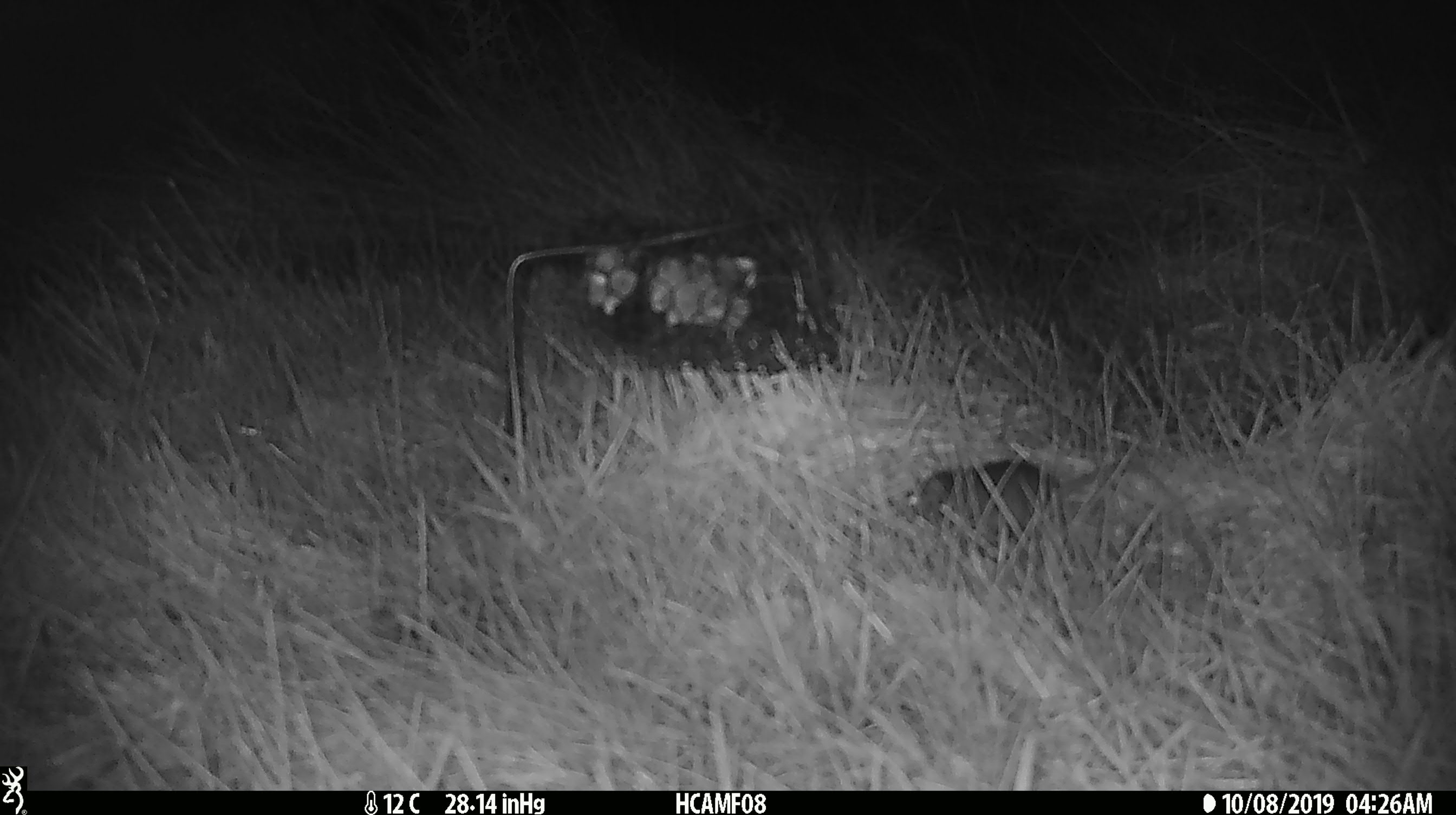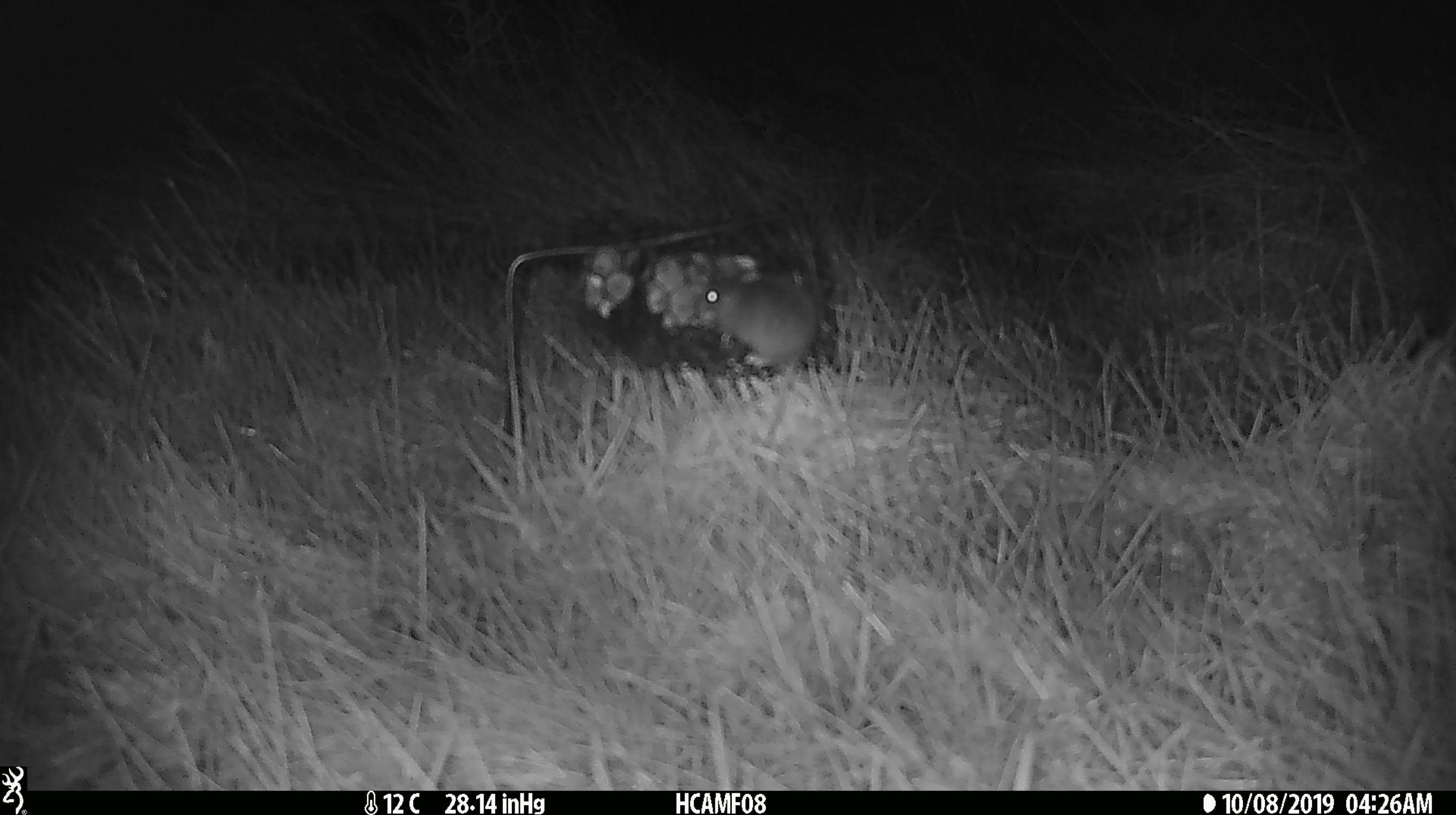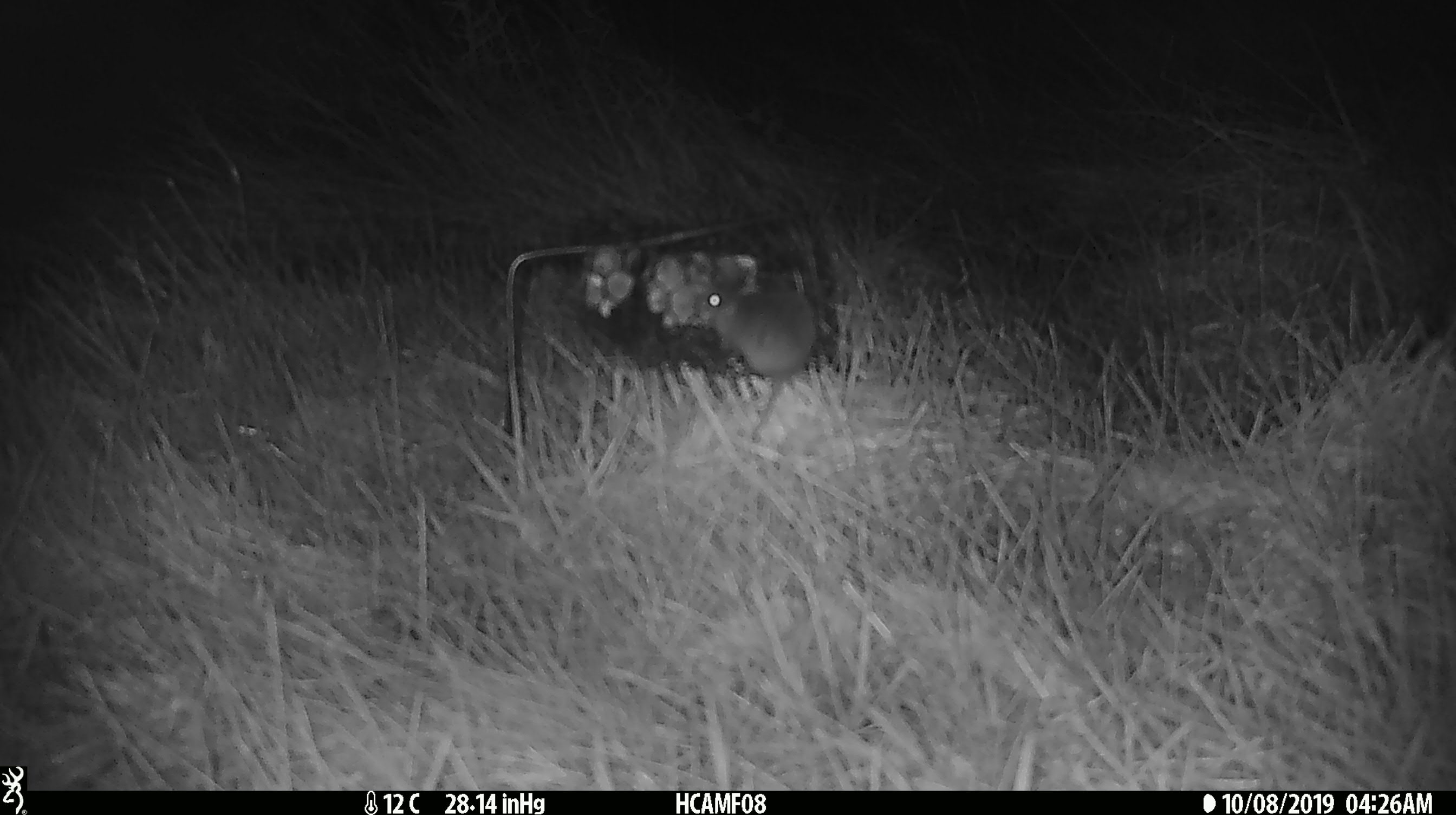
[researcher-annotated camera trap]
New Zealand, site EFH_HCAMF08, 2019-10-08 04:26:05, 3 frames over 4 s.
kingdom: Animalia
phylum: Chordata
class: Mammalia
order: Rodentia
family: Muridae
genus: Mus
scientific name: Mus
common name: mouse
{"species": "mouse (Mus)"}